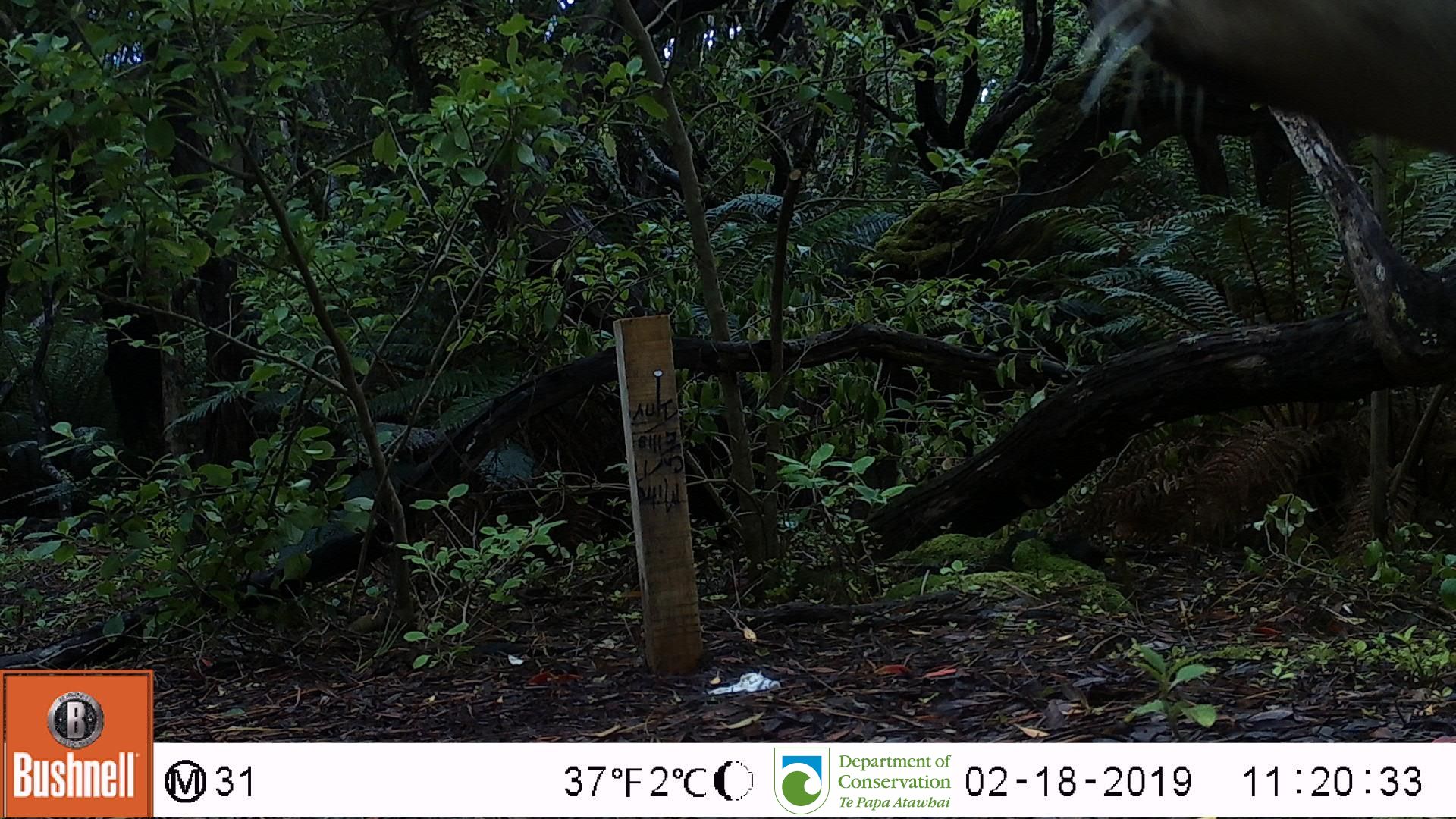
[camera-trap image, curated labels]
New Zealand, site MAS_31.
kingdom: Animalia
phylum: Chordata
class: Mammalia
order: Carnivora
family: Otariidae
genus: Phocarctos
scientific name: Phocarctos hookeri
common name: new zealand sea lion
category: sealion